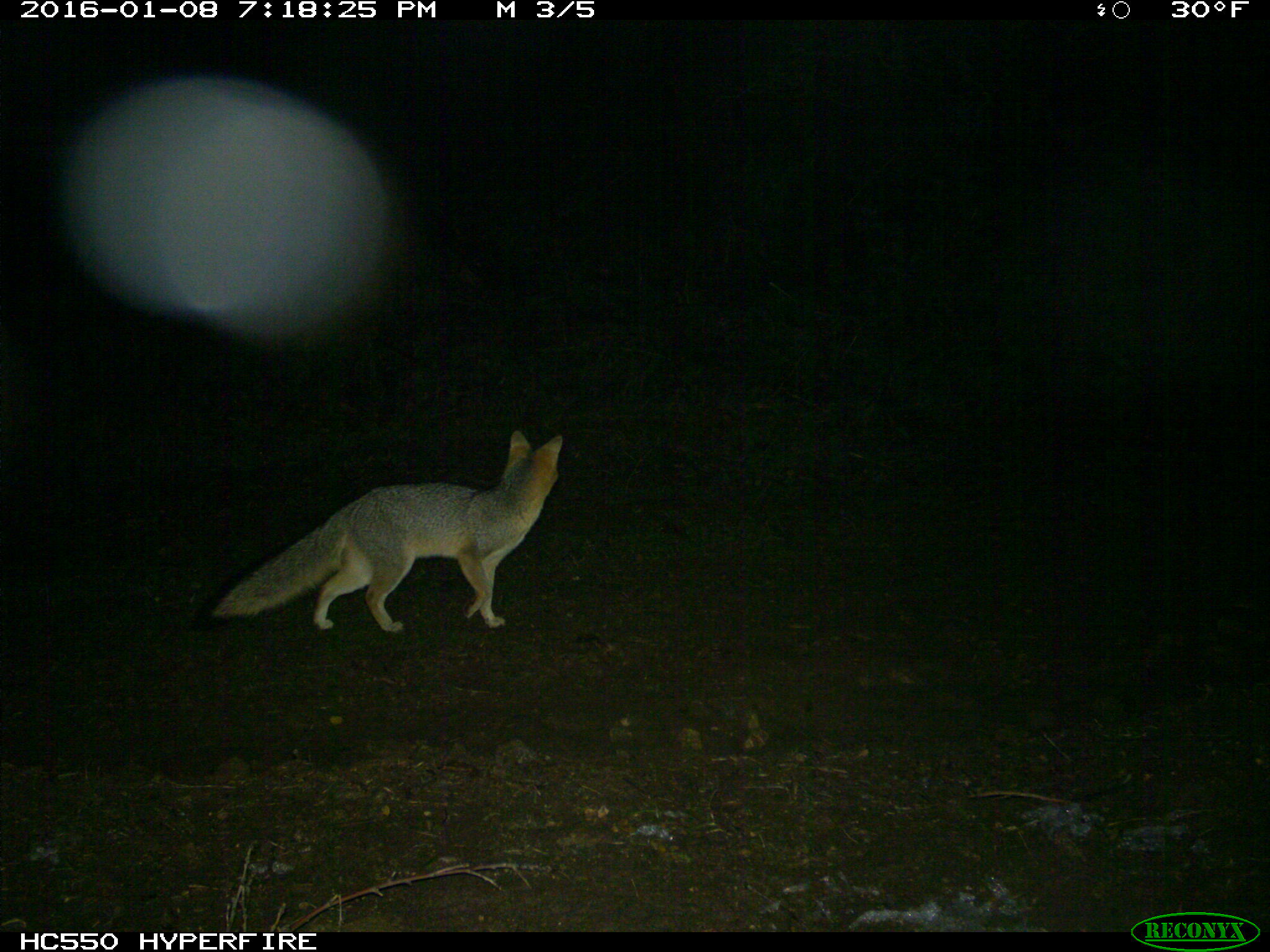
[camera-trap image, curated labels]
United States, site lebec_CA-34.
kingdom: Animalia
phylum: Chordata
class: Mammalia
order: Carnivora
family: Canidae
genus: Urocyon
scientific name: Urocyon cinereoargenteus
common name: gray fox